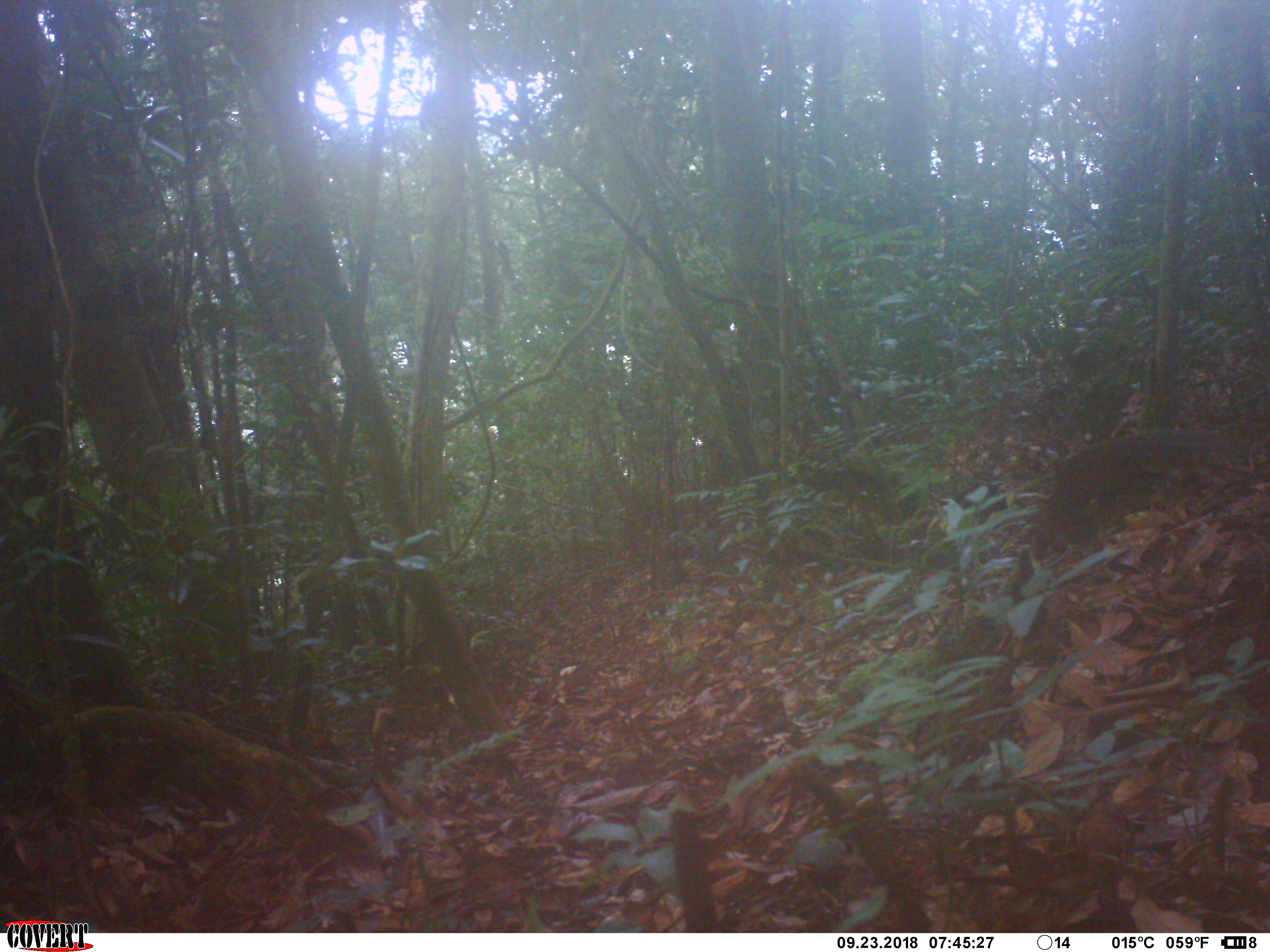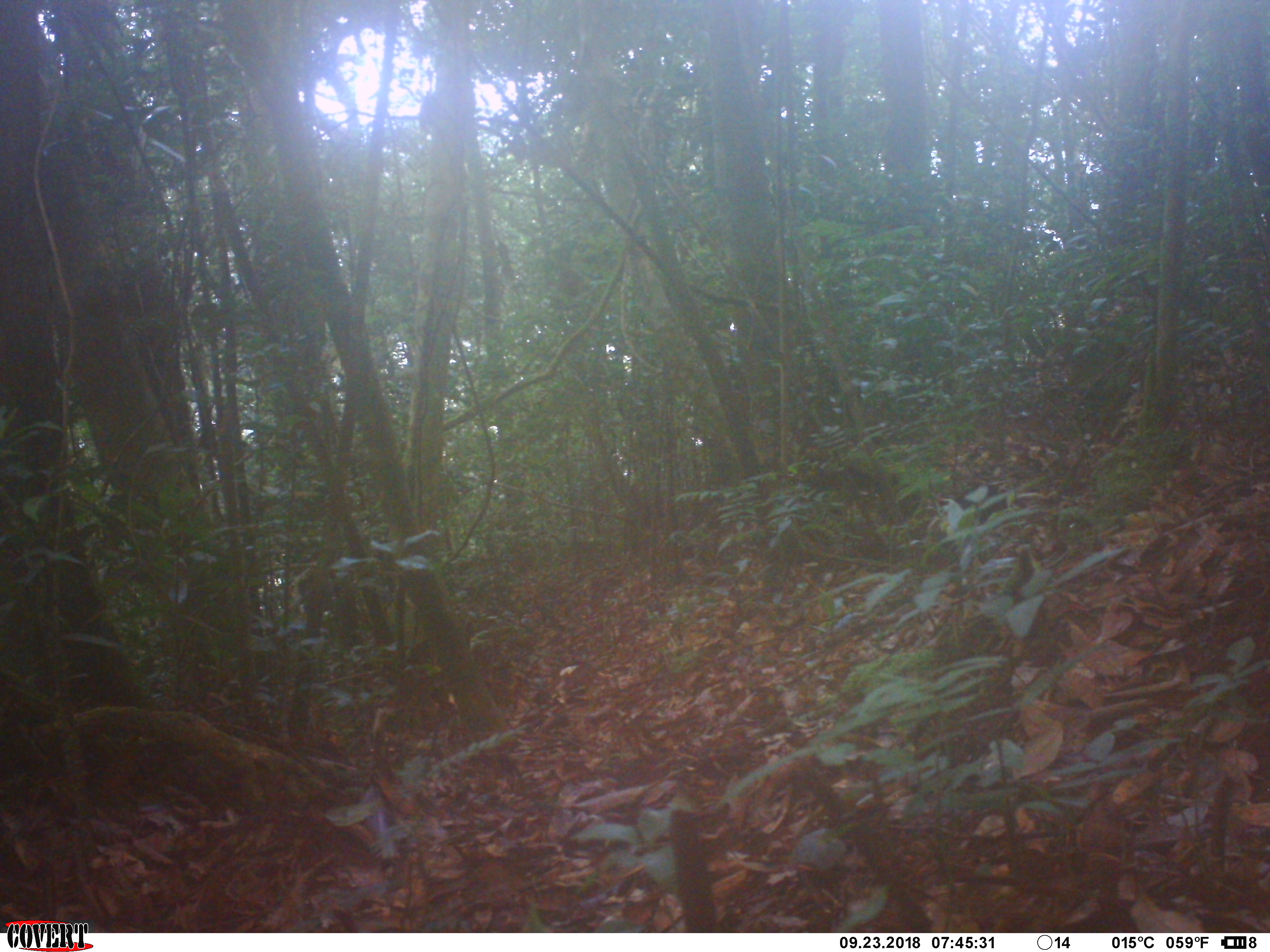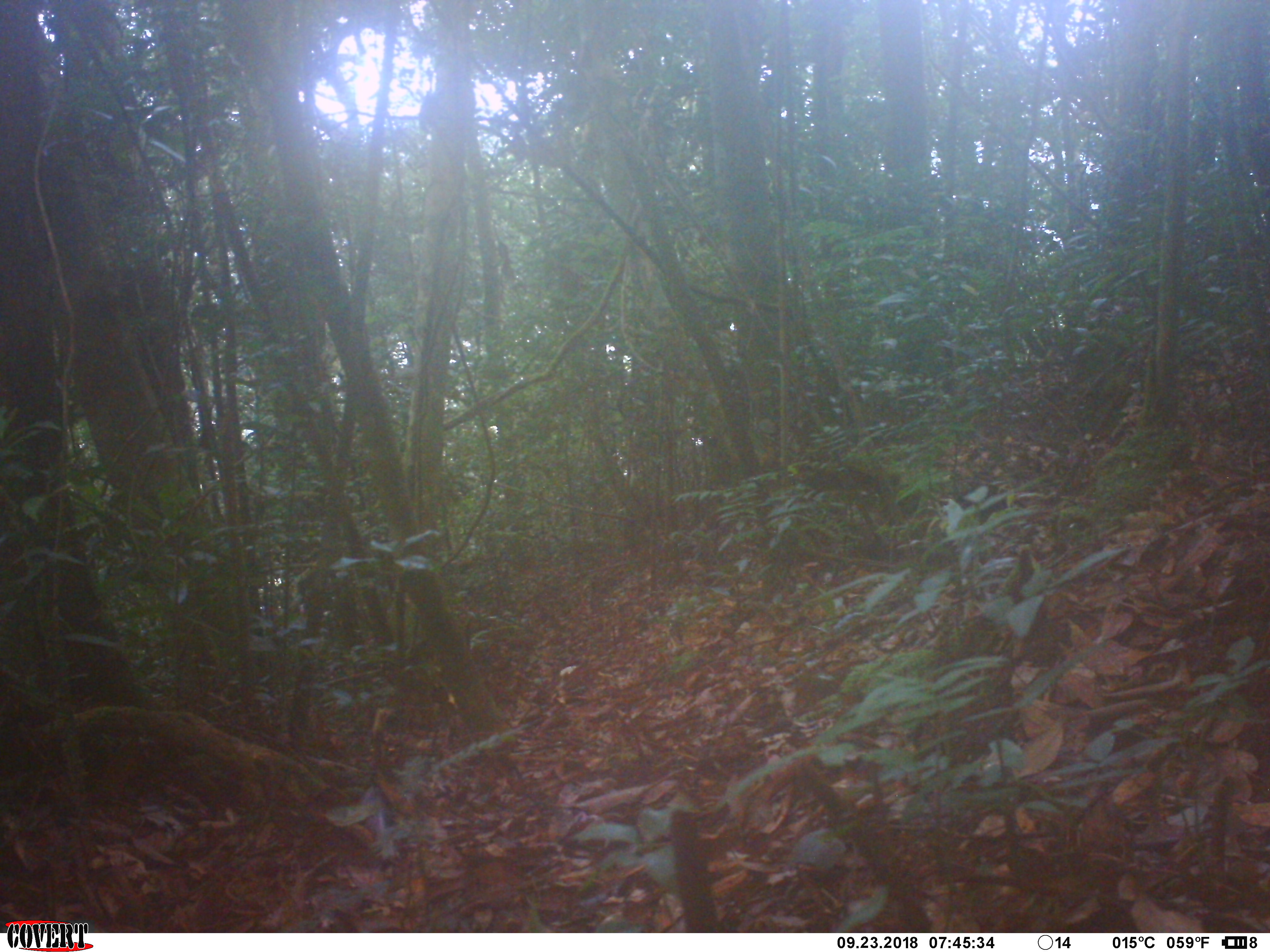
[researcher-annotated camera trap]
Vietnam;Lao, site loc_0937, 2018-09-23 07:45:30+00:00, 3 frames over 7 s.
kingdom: Animalia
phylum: Chordata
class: Mammalia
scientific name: Mammalia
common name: mammal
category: unidentified small mammal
Unidentified small mammal (mammal) (Mammalia). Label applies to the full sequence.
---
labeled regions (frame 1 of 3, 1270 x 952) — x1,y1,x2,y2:
unidentified small mammal: 1032,424,1230,559